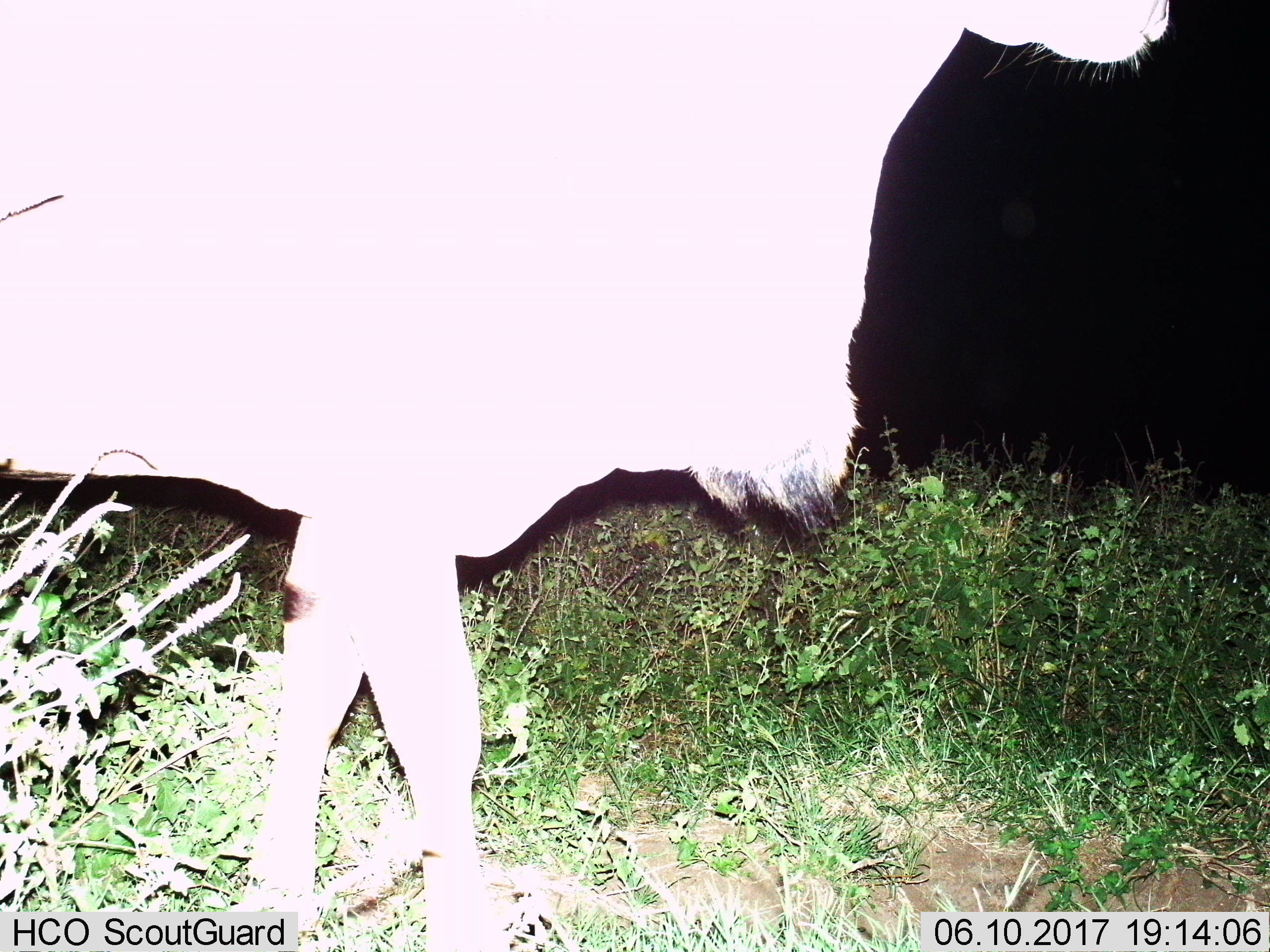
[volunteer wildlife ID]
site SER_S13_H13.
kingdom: Animalia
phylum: Chordata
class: Mammalia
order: Artiodactyla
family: Bovidae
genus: Tragelaphus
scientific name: Tragelaphus oryx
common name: eland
Eland (Tragelaphus oryx), count 1. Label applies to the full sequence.